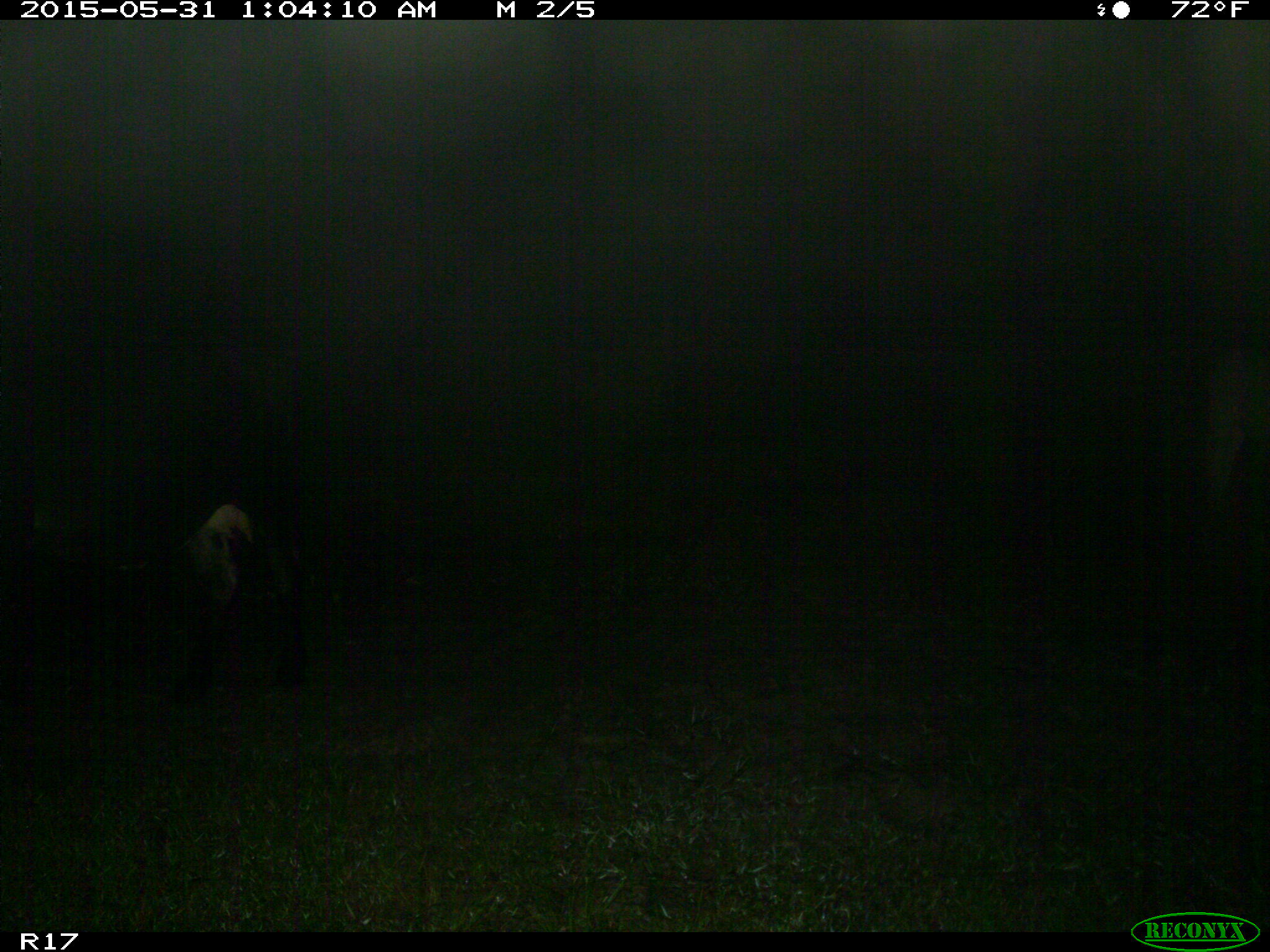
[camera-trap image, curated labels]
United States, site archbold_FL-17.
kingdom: Animalia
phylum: Chordata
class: Mammalia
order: Artiodactyla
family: Bovidae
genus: Bos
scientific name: Bos taurus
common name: domestic cow